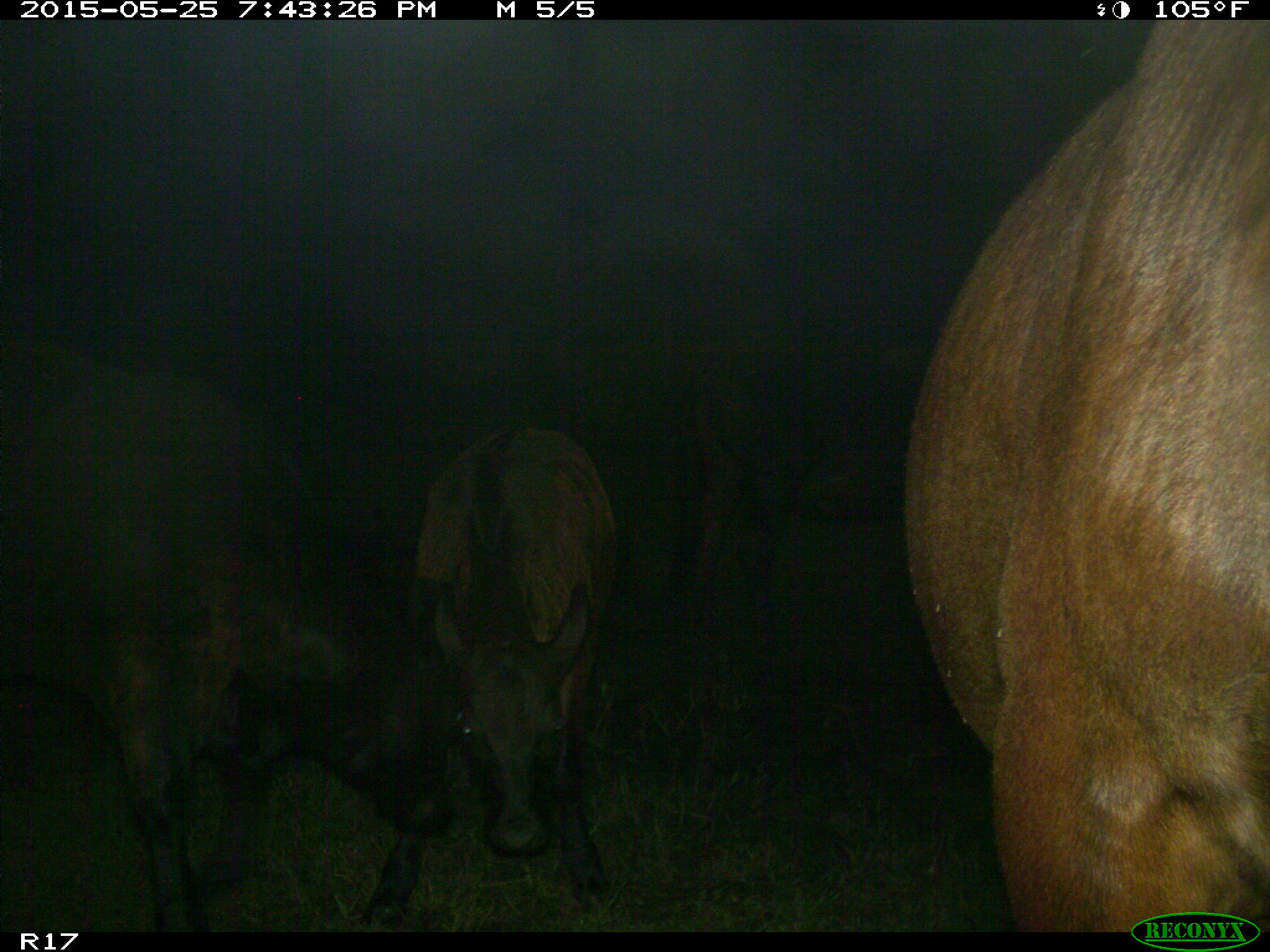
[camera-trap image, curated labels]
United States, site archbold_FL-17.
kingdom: Animalia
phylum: Chordata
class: Mammalia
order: Artiodactyla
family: Bovidae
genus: Bos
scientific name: Bos taurus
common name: domestic cow